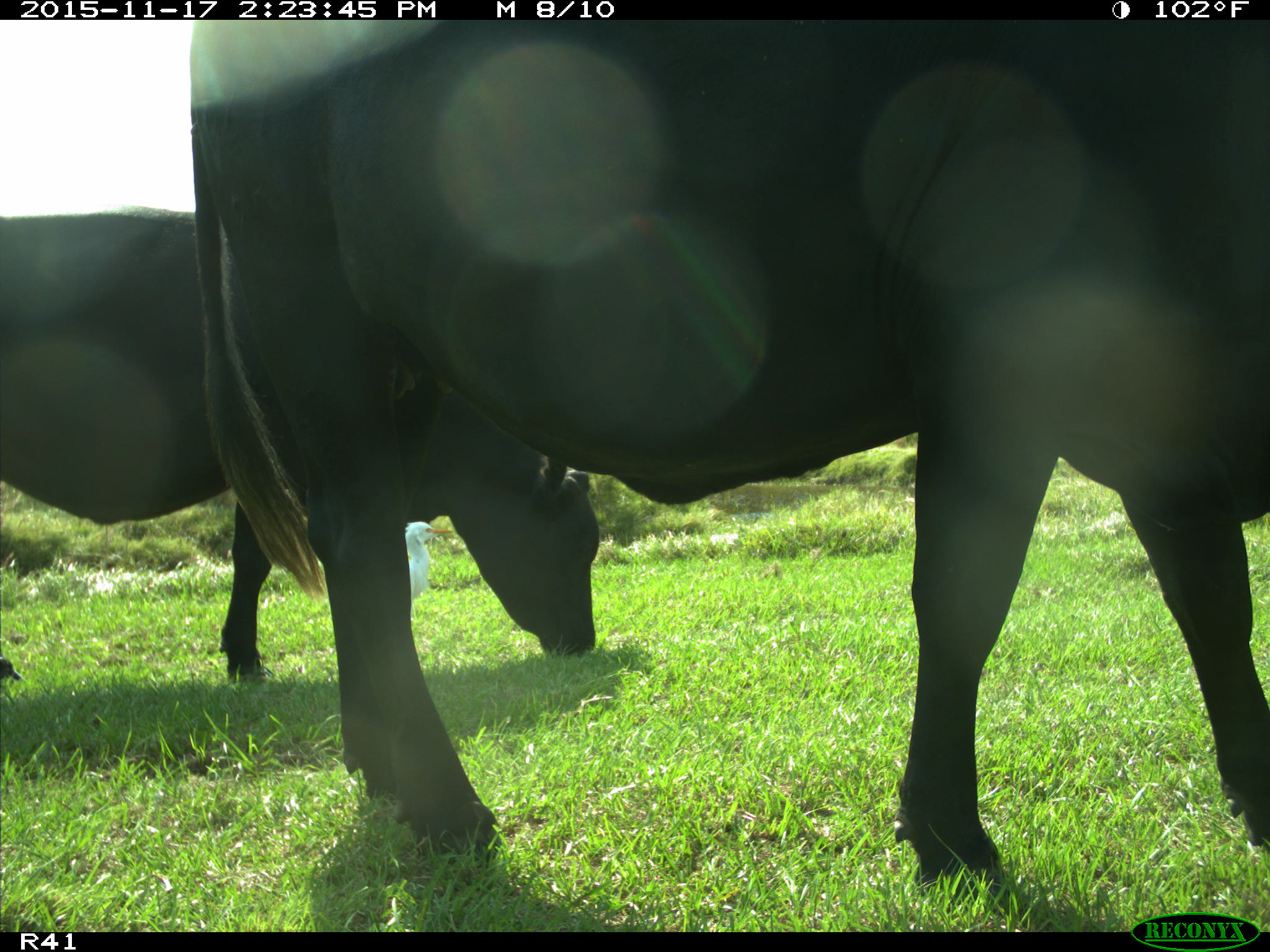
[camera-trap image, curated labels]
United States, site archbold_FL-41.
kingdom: Animalia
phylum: Chordata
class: Mammalia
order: Artiodactyla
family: Bovidae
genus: Bos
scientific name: Bos taurus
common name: domestic cow